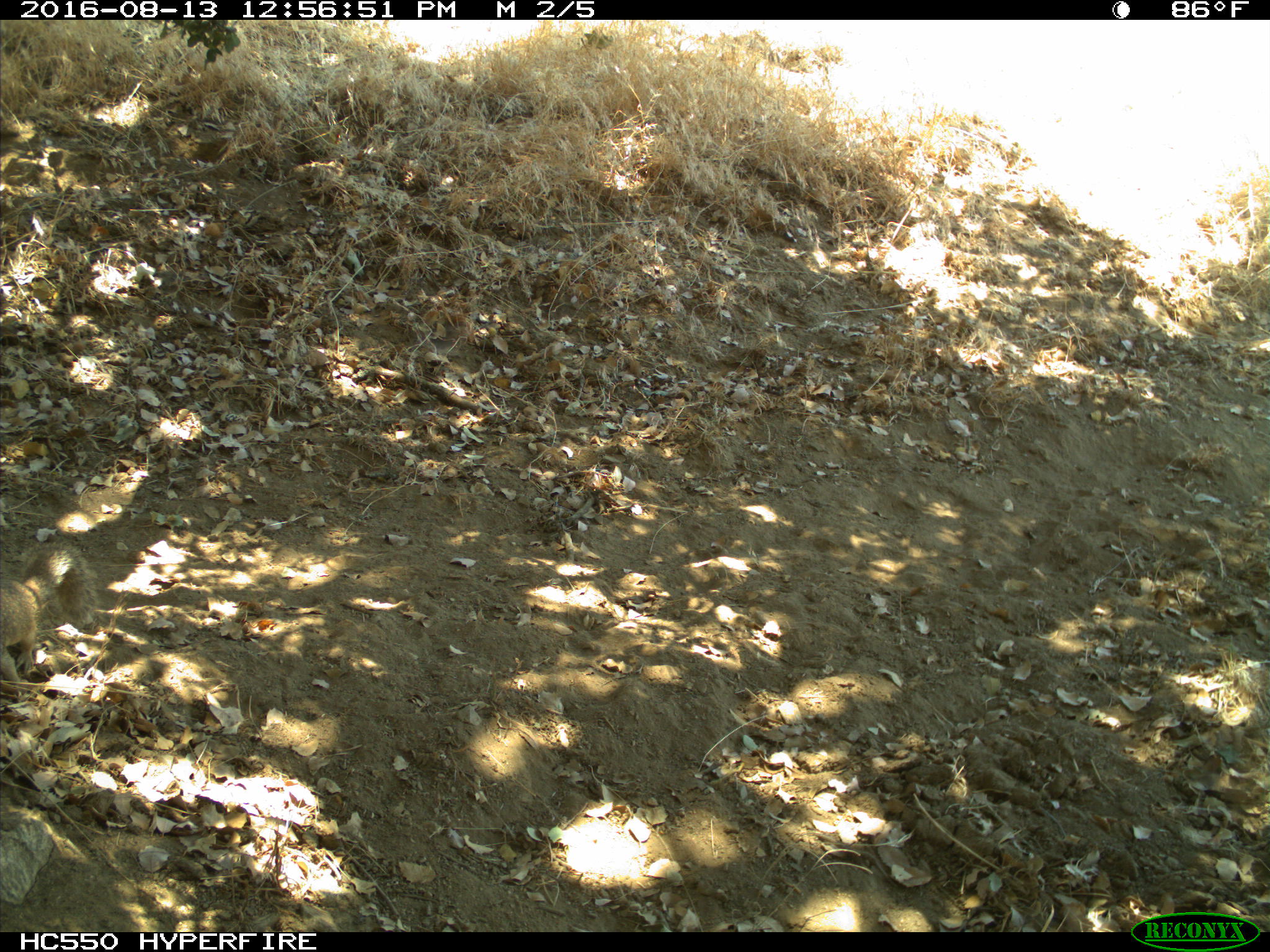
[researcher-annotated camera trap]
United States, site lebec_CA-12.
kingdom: Animalia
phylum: Chordata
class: Mammalia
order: Rodentia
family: Sciuridae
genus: Otospermophilus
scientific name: Otospermophilus beecheyi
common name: california ground squirrel